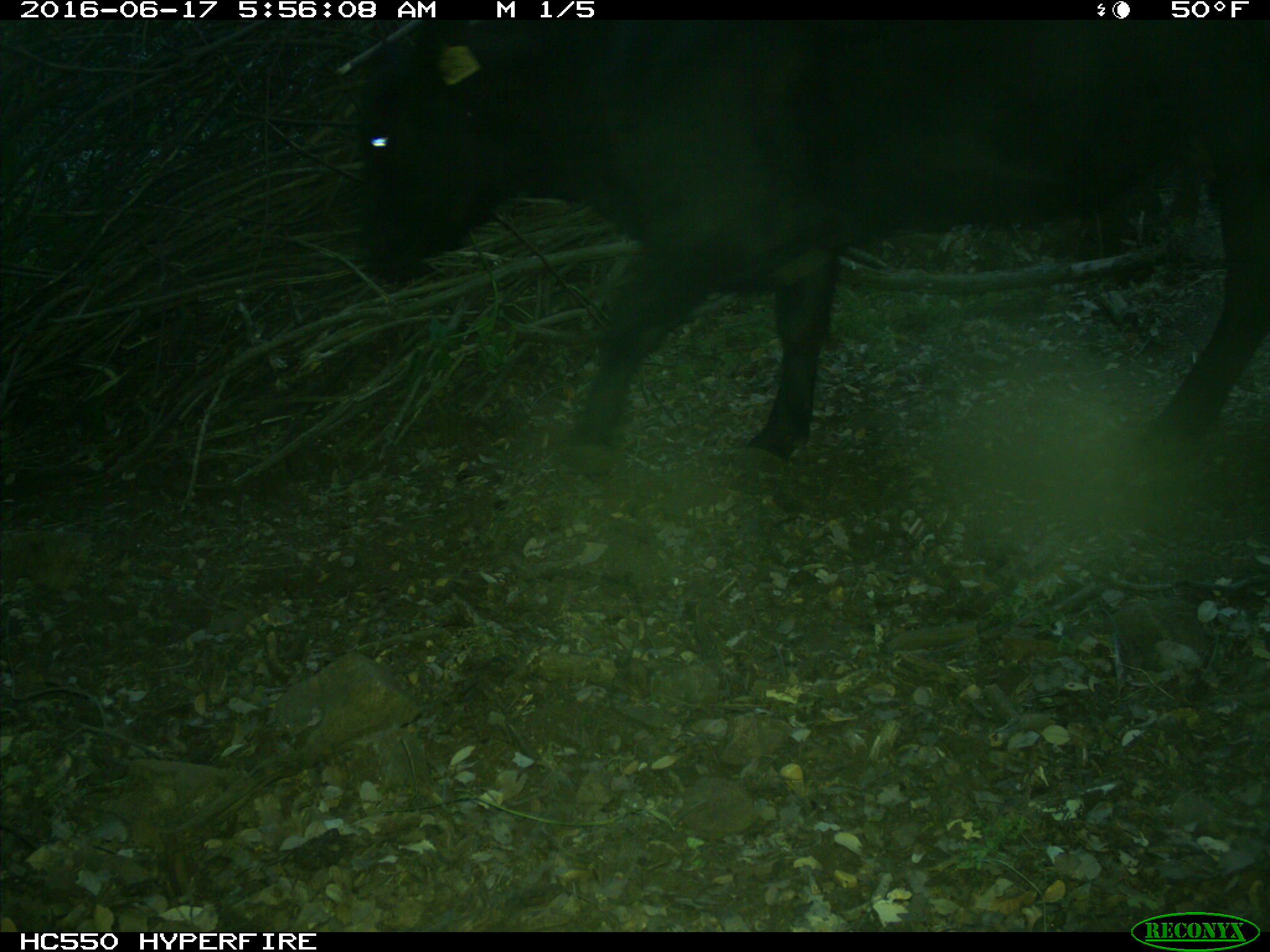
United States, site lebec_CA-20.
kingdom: Animalia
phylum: Chordata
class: Mammalia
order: Artiodactyla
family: Bovidae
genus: Bos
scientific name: Bos taurus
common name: domestic cow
Bos taurus (domestic cow).